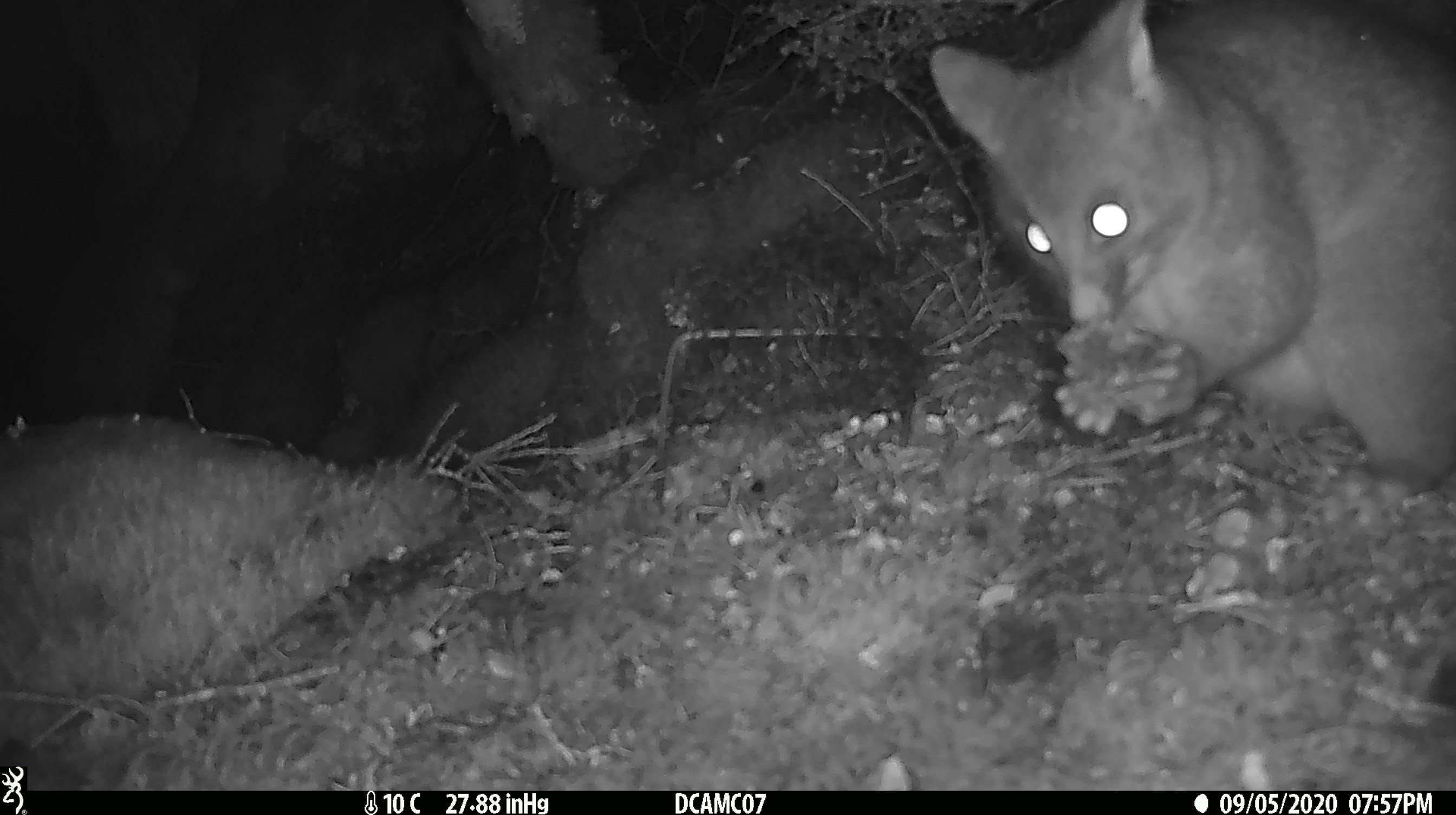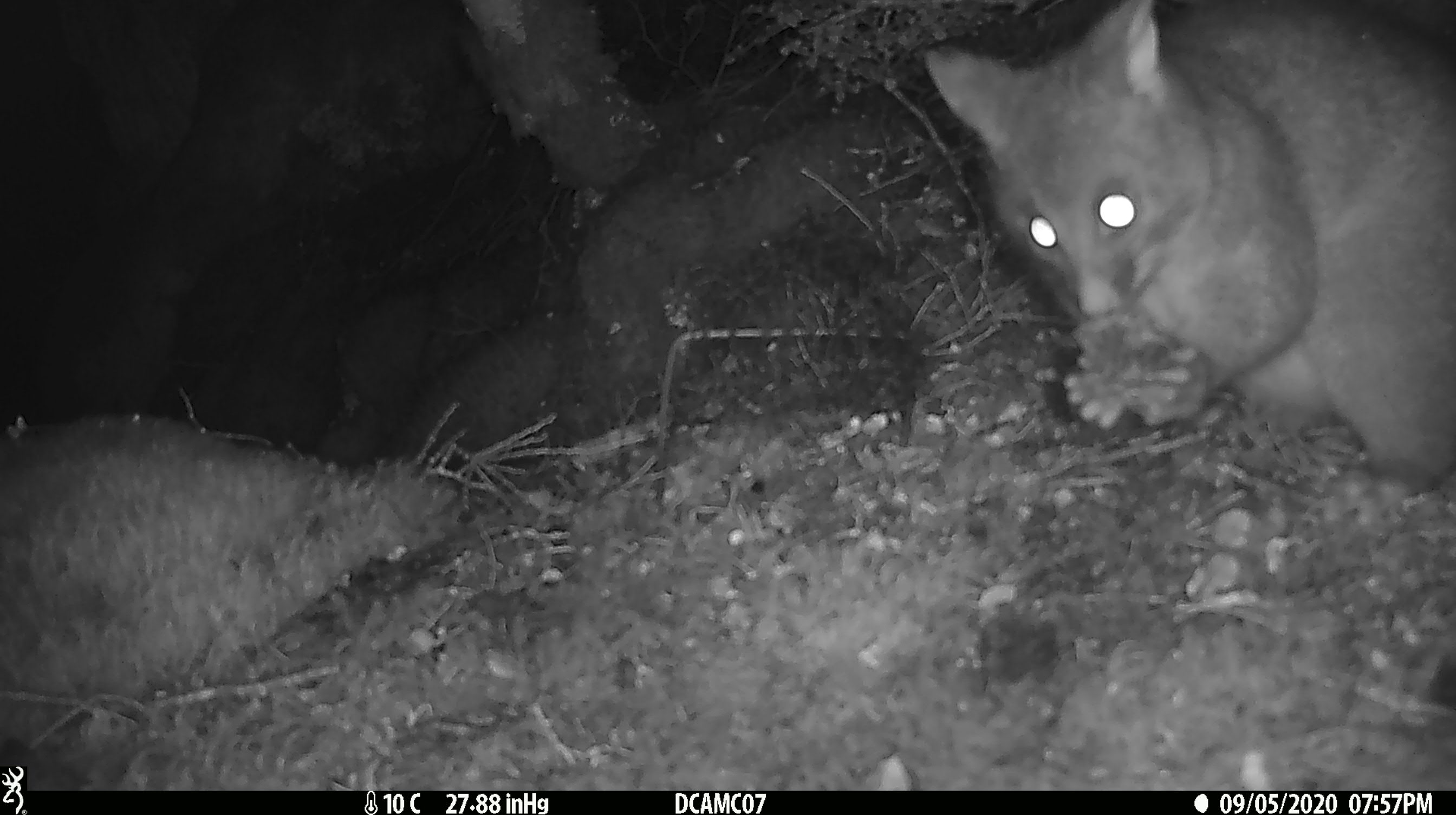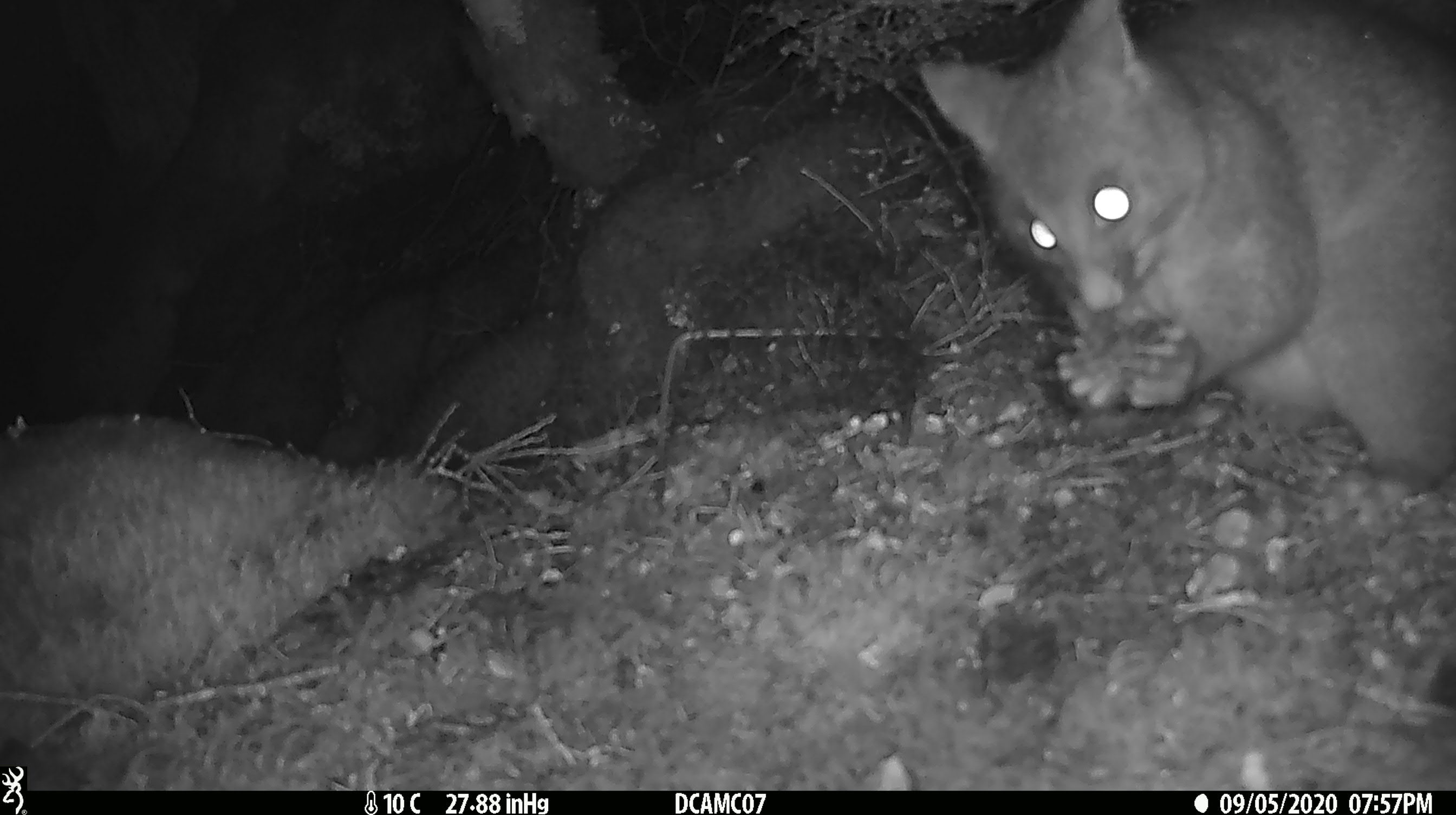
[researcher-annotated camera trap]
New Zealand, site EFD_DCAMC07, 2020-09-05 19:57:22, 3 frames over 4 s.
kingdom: Animalia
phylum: Chordata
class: Mammalia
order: Diprotodontia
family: Phalangeridae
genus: Trichosurus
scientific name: Trichosurus vulpecula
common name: common brushtail possum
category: possum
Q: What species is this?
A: Possum (common brushtail possum) (Trichosurus vulpecula).